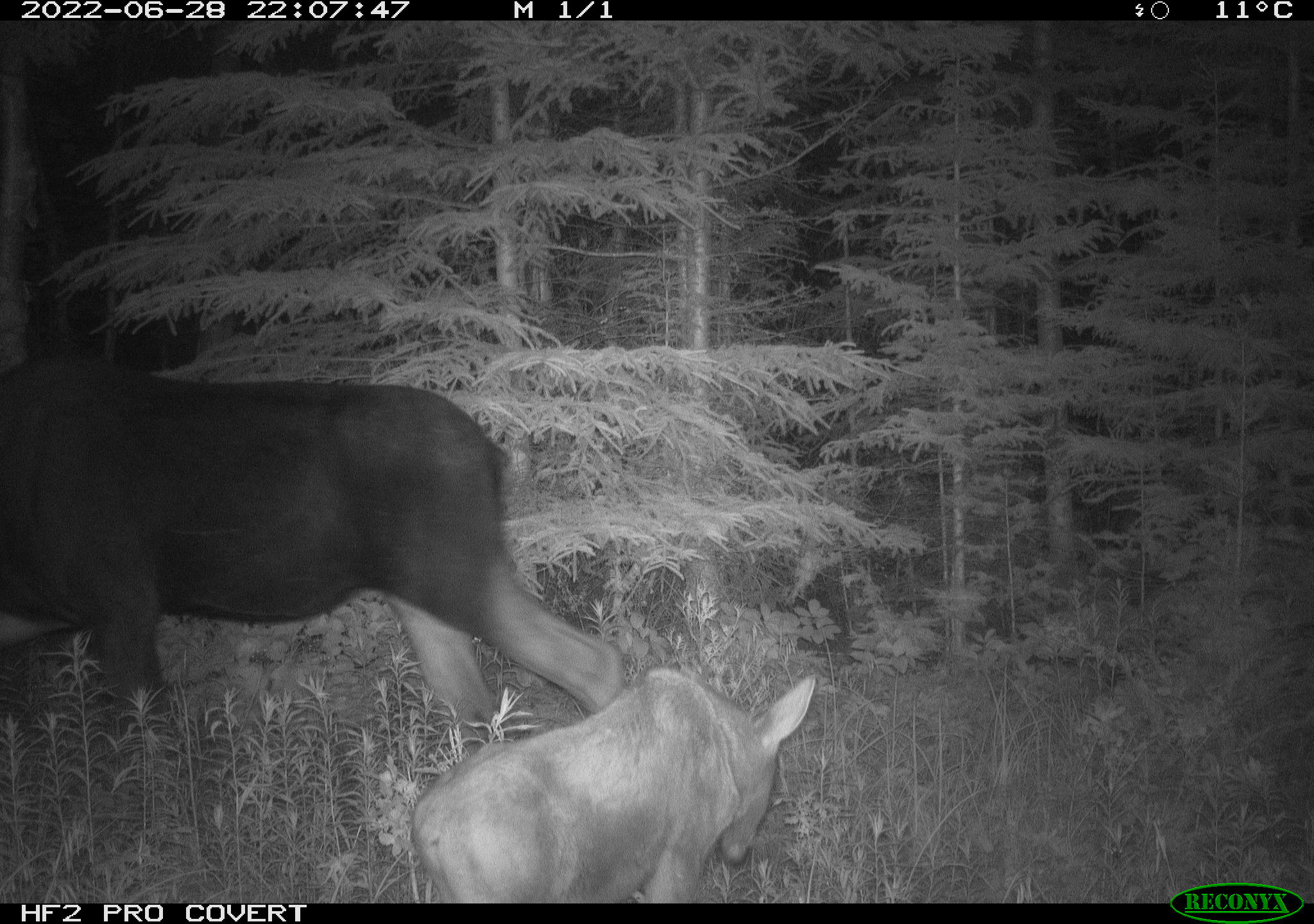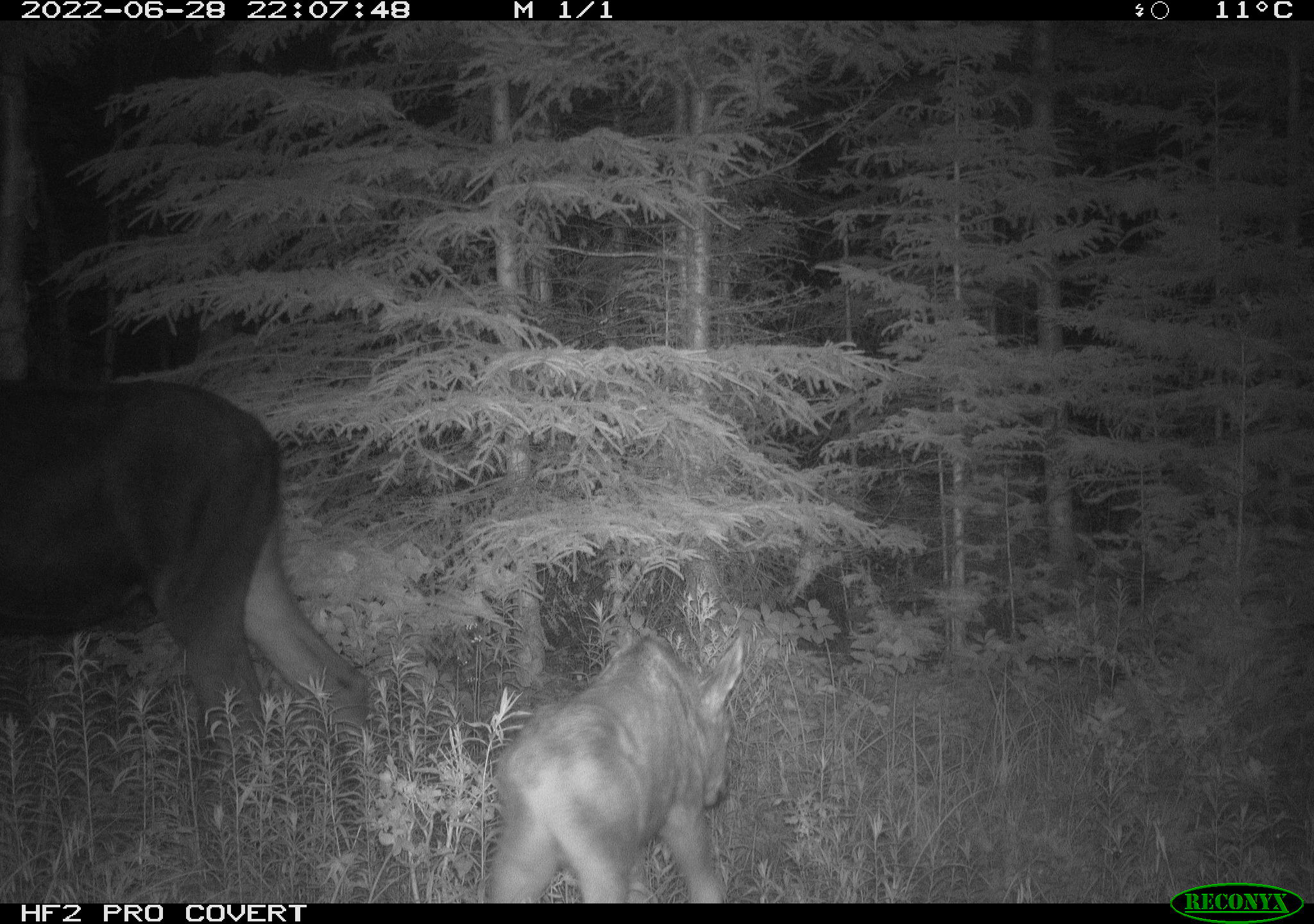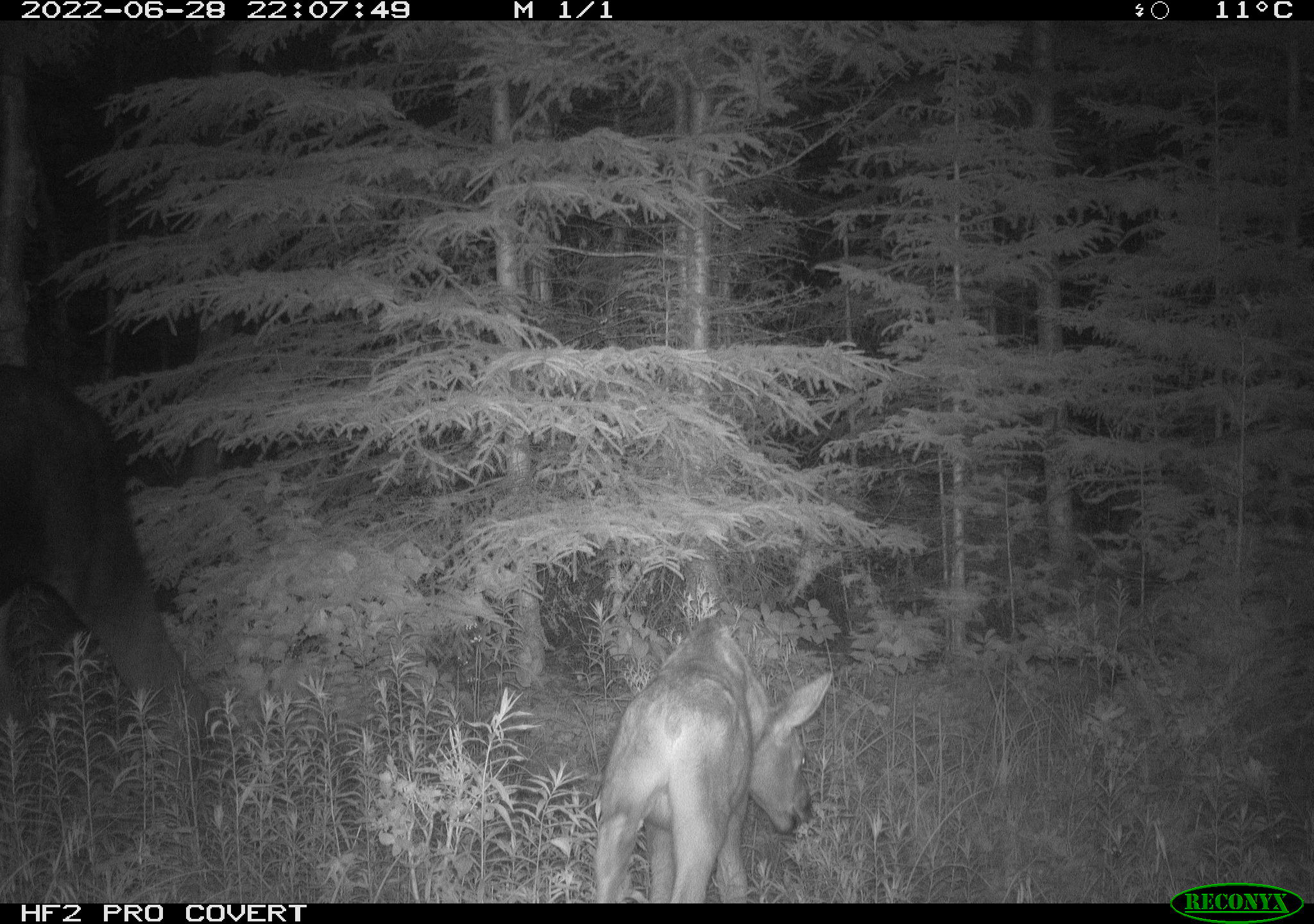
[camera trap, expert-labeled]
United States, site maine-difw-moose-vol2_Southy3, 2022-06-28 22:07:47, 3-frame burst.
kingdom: Animalia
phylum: Chordata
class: Mammalia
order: Artiodactyla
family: Cervidae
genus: Alces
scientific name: Alces alces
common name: moose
Moose (Alces alces).